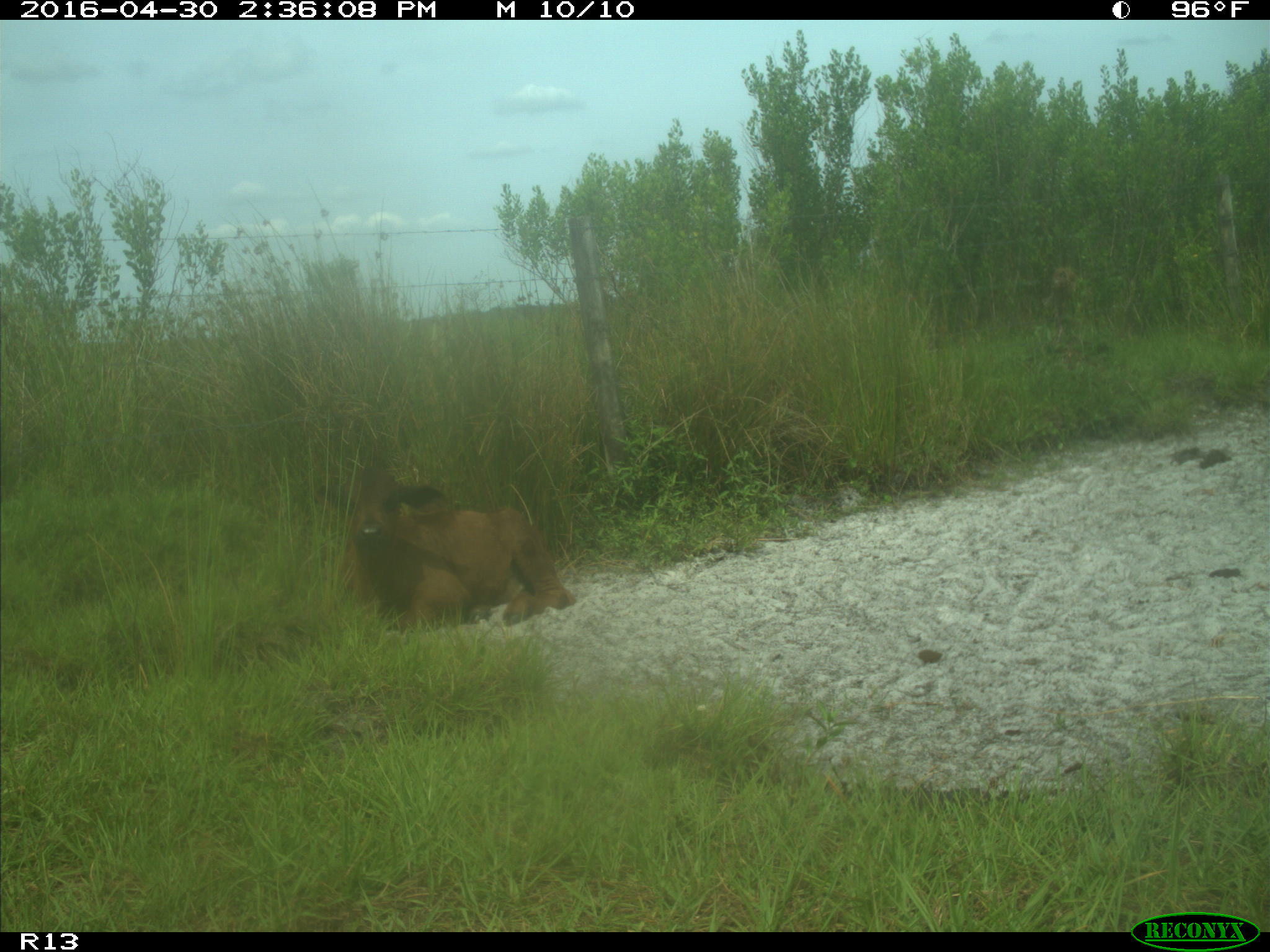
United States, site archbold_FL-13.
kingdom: Animalia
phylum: Chordata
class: Mammalia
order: Artiodactyla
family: Bovidae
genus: Bos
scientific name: Bos taurus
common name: domestic cow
Bos taurus (domestic cow).